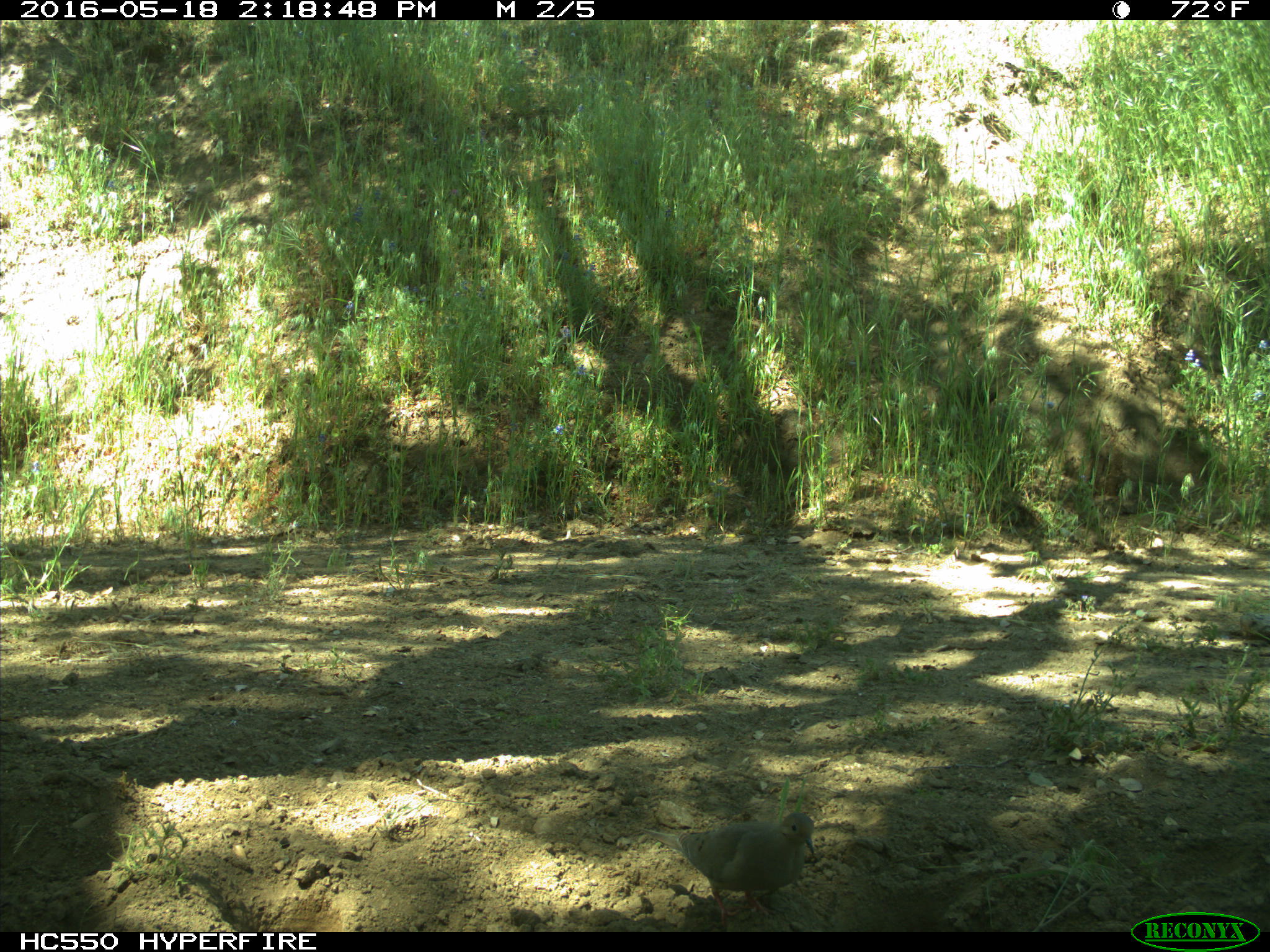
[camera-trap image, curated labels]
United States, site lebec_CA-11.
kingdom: Animalia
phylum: Chordata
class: Aves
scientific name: Aves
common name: birds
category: unidentified bird